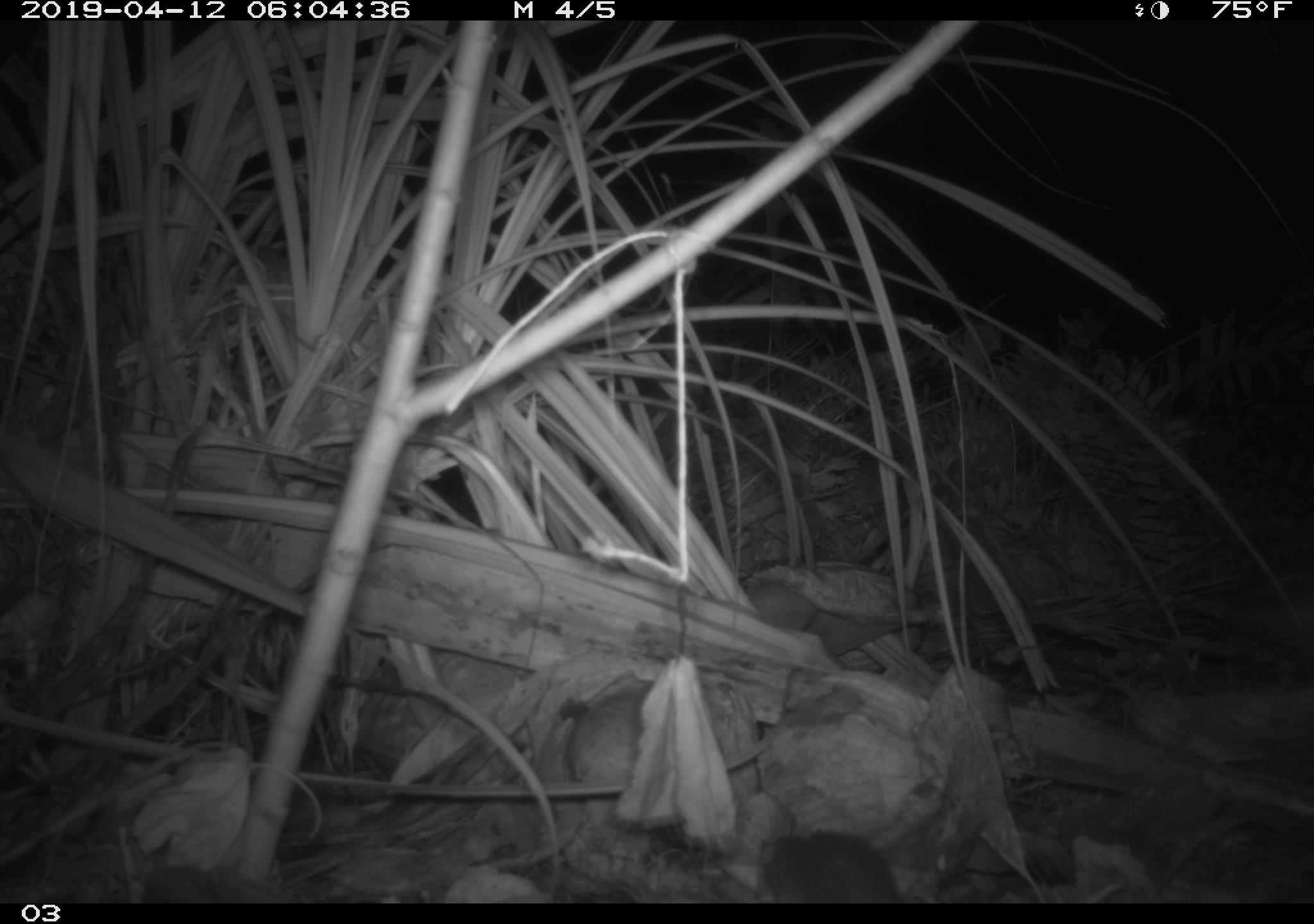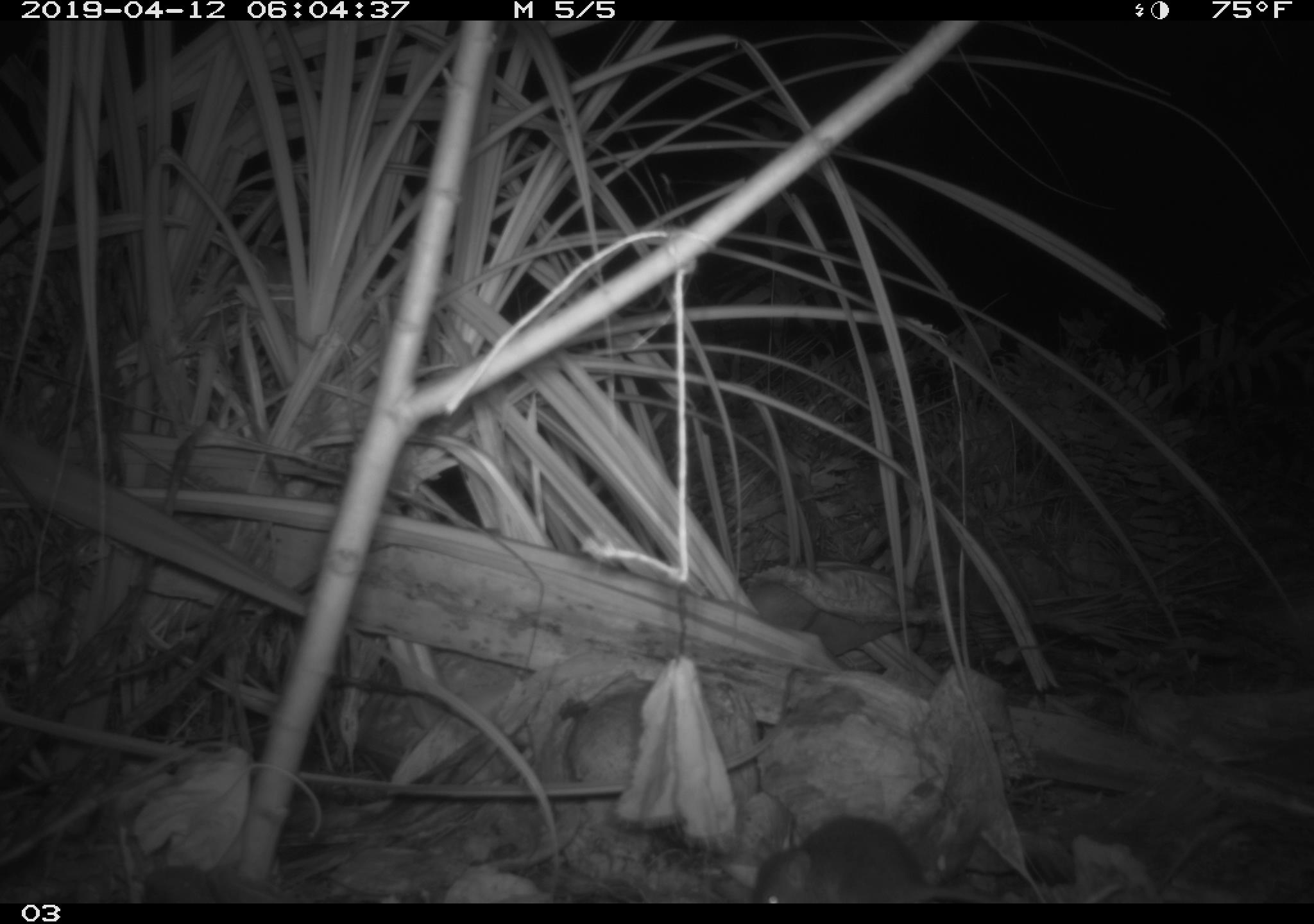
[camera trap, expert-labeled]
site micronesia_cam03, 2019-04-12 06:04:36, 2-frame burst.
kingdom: Animalia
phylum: Chordata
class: Mammalia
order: Rodentia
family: Muridae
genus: Rattus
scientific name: Rattus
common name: rat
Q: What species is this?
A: Rat (Rattus).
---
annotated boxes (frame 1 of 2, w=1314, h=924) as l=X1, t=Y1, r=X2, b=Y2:
rat: l=754, t=827, r=902, b=902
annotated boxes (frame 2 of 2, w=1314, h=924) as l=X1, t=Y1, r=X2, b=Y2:
rat: l=751, t=812, r=965, b=900